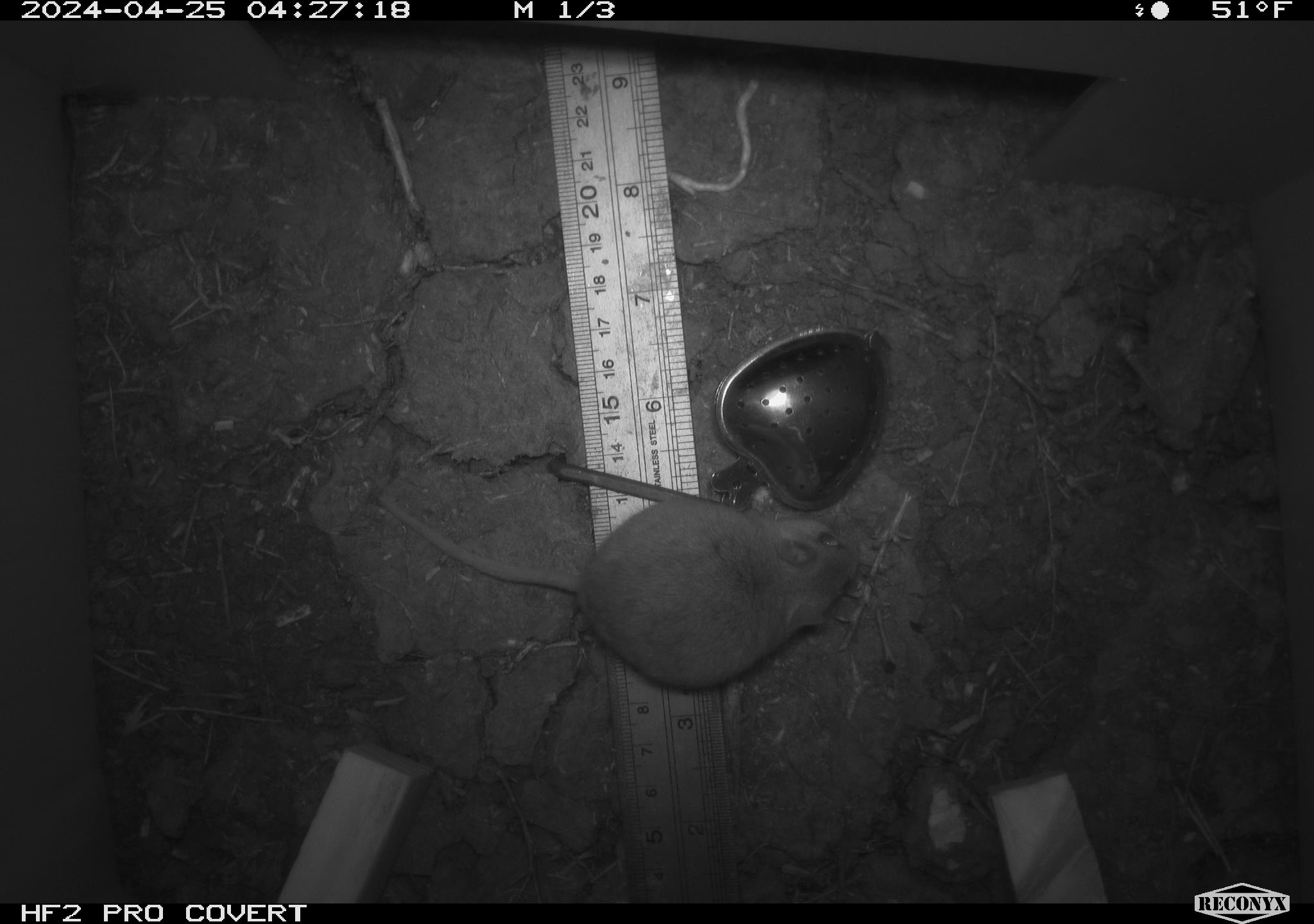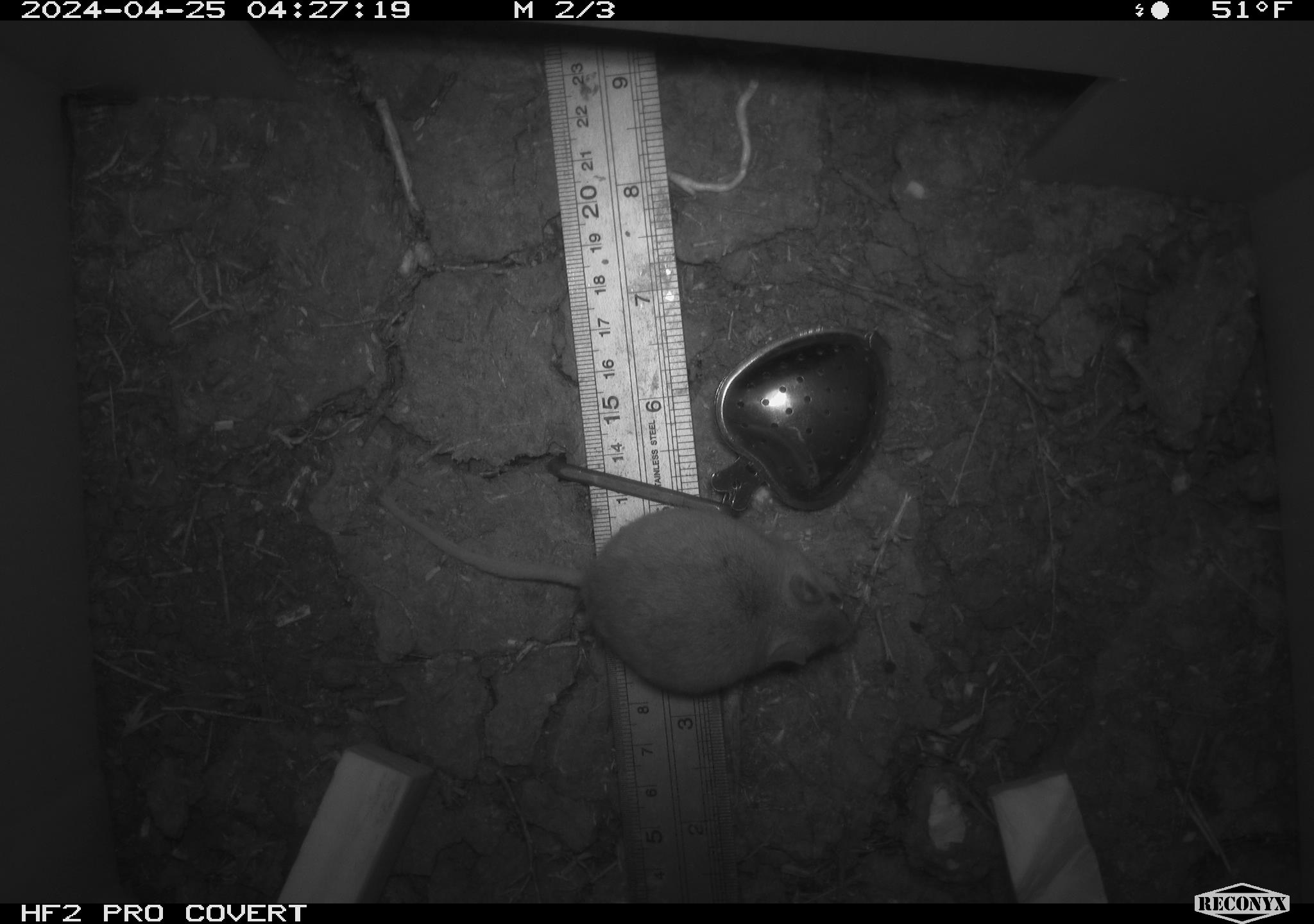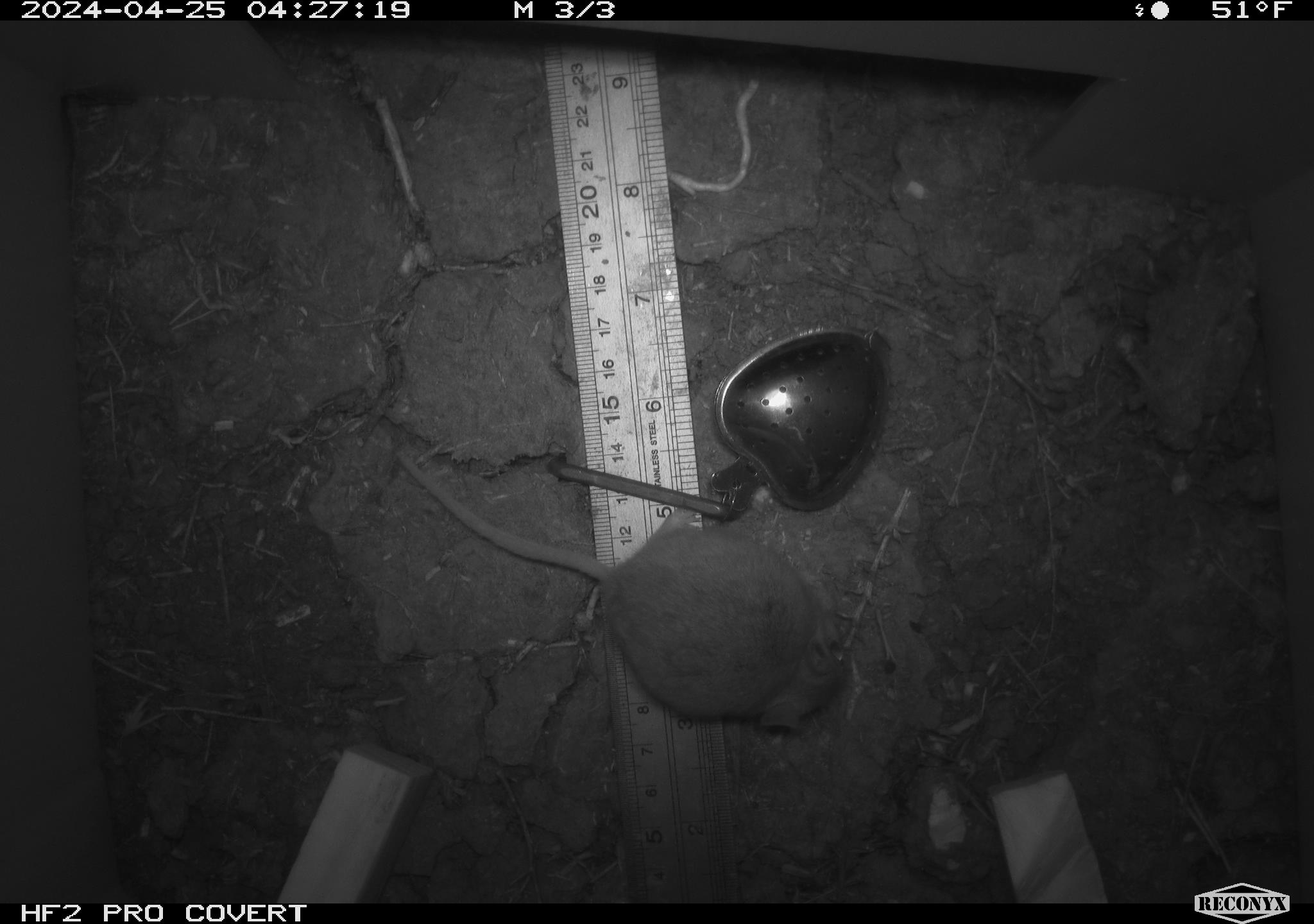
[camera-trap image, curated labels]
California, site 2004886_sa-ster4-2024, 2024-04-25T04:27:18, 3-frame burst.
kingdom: Animalia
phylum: Chordata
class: Mammalia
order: Rodentia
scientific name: Rodentia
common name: mouse species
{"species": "mouse species (Rodentia)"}